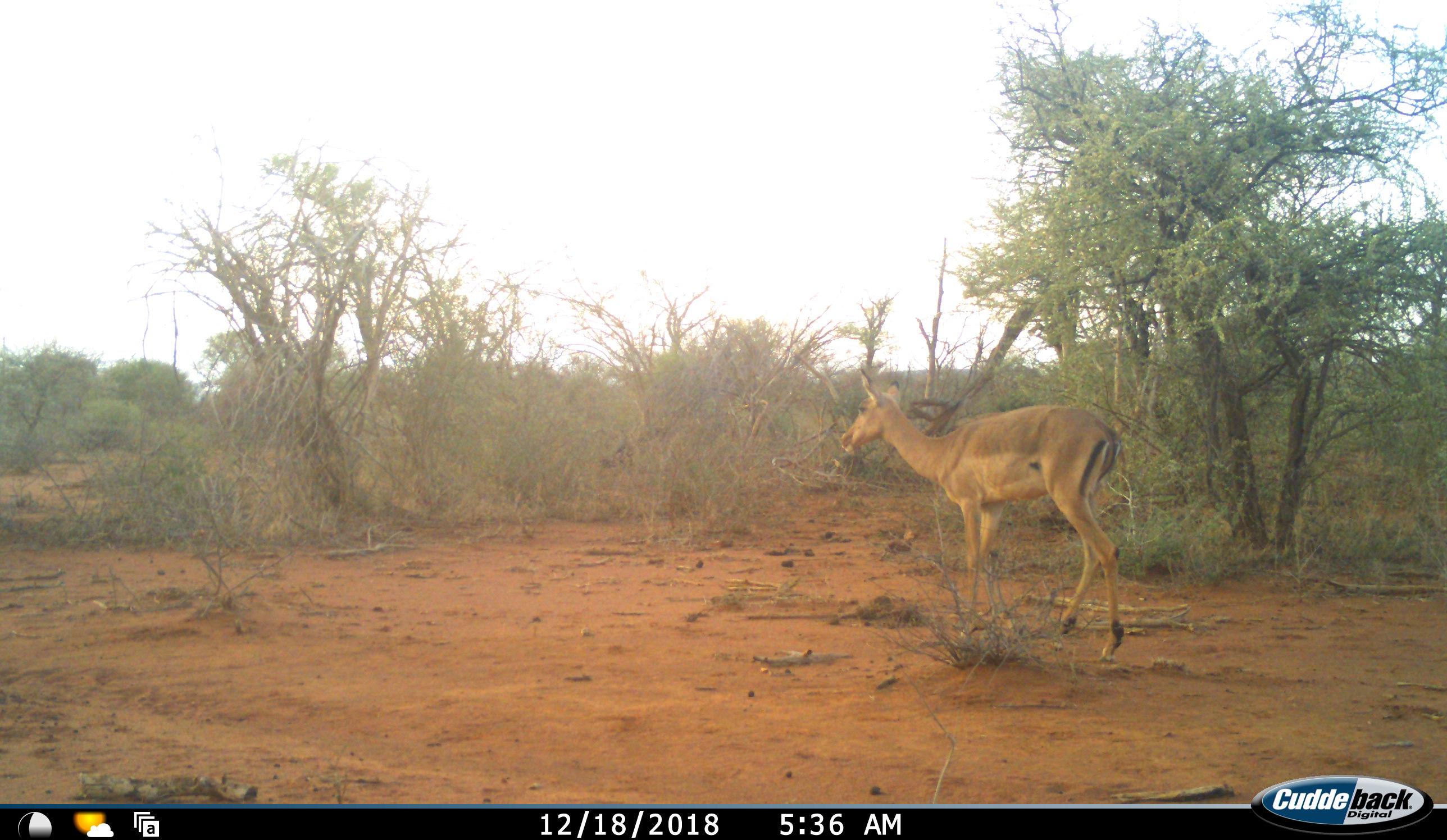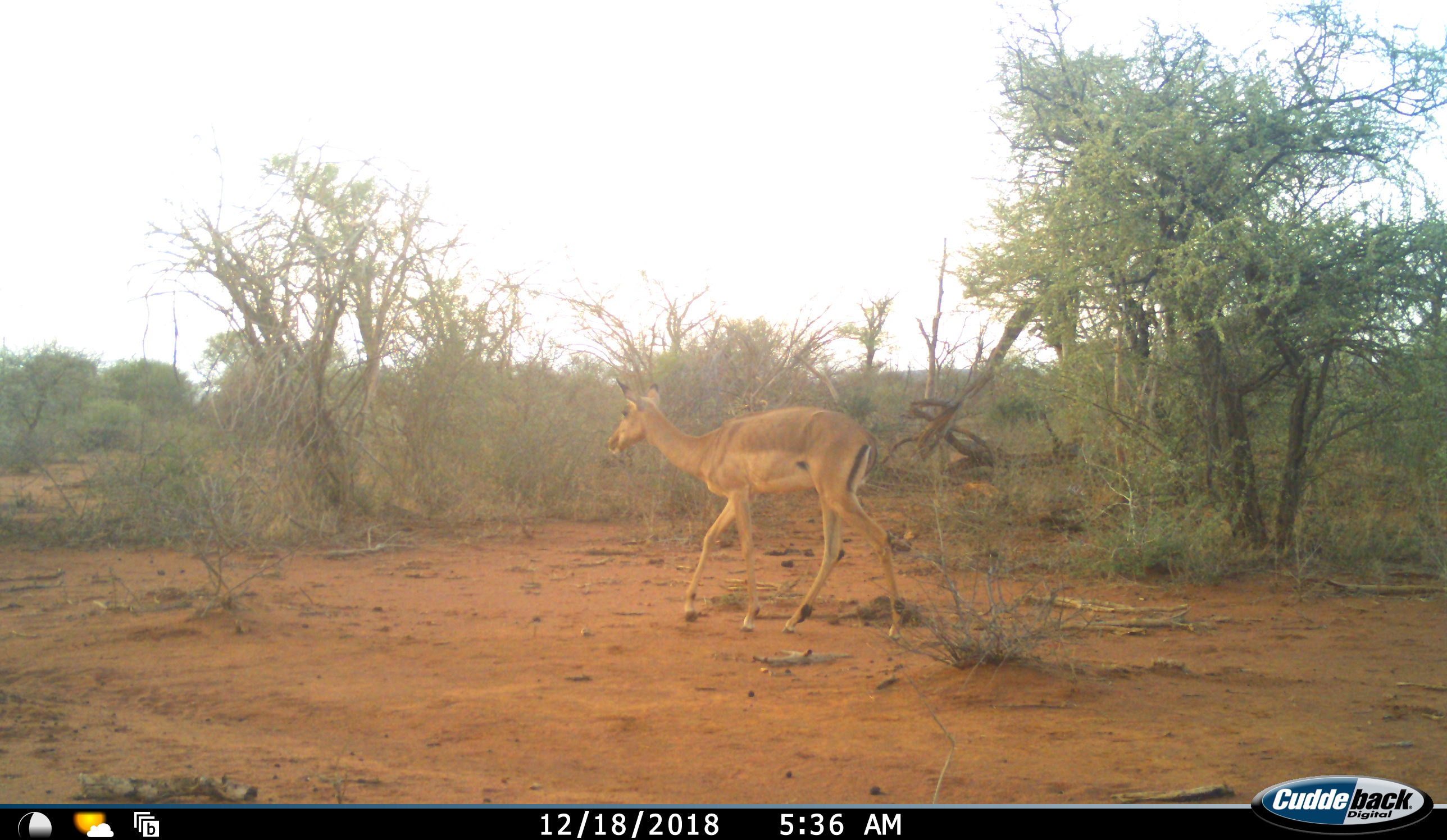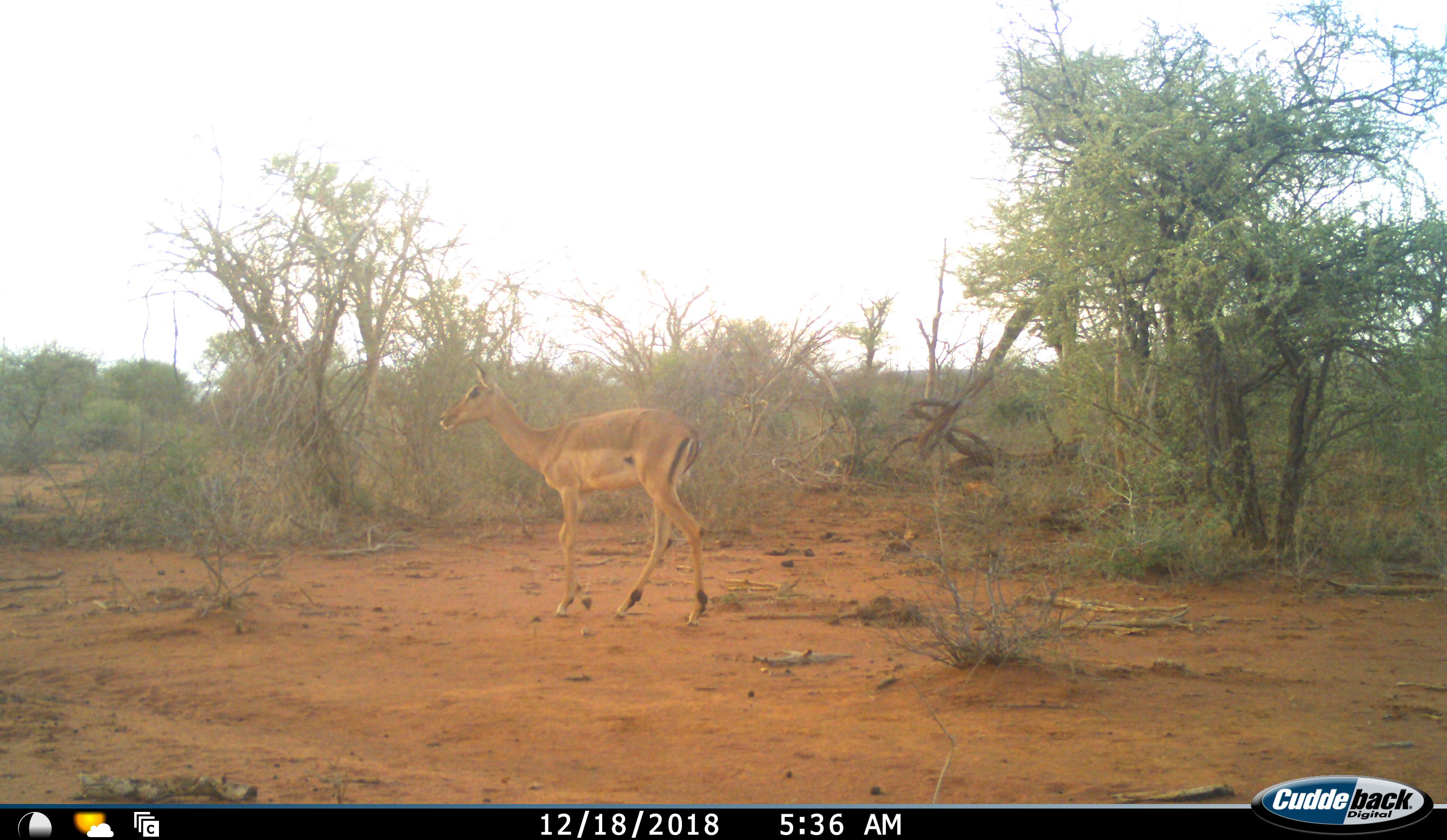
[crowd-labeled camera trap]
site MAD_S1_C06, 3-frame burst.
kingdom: Animalia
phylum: Chordata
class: Mammalia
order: Artiodactyla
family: Bovidae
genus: Aepyceros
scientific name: Aepyceros melampus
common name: impala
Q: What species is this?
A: Impala (Aepyceros melampus).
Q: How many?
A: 1.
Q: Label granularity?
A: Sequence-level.